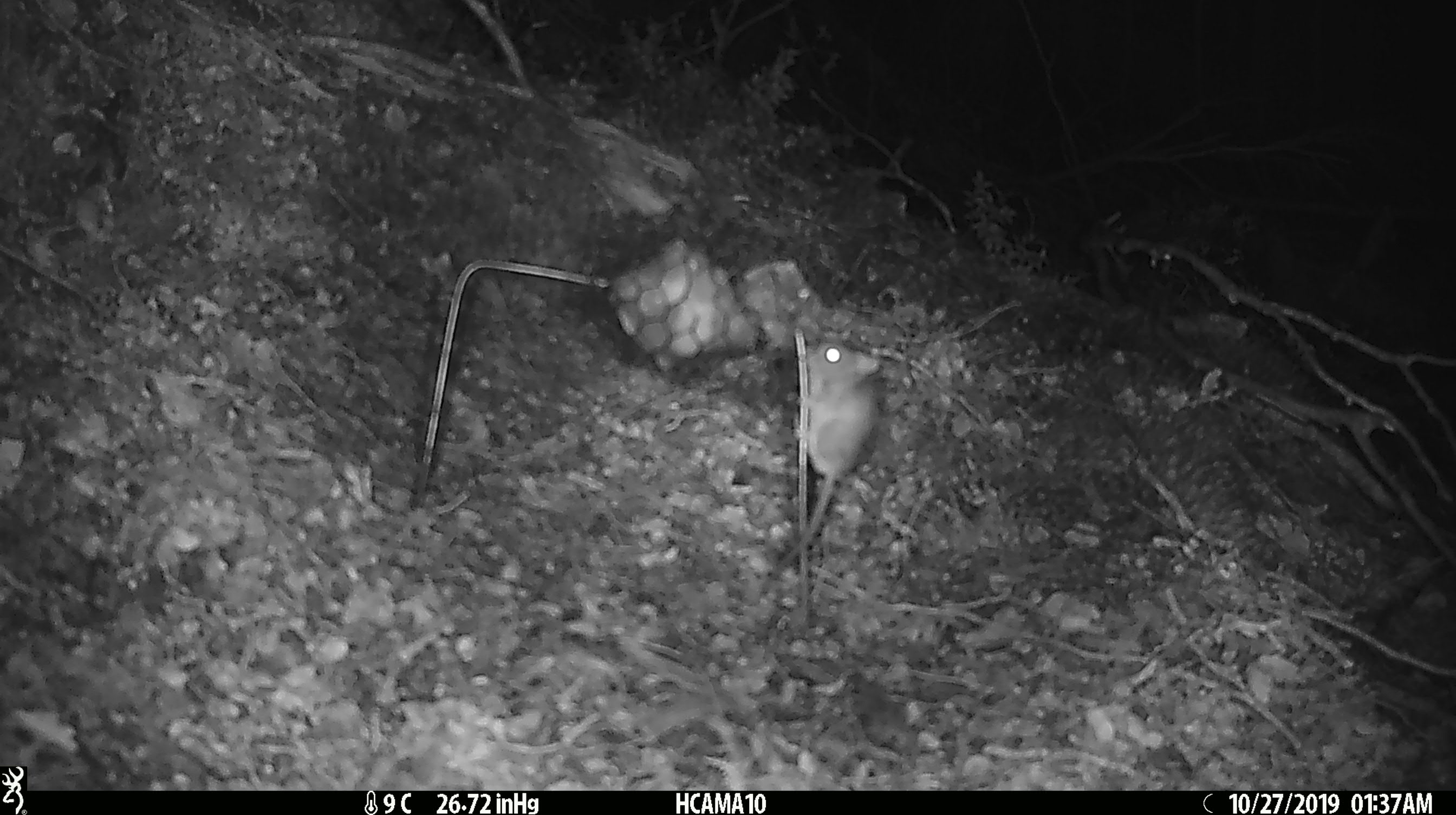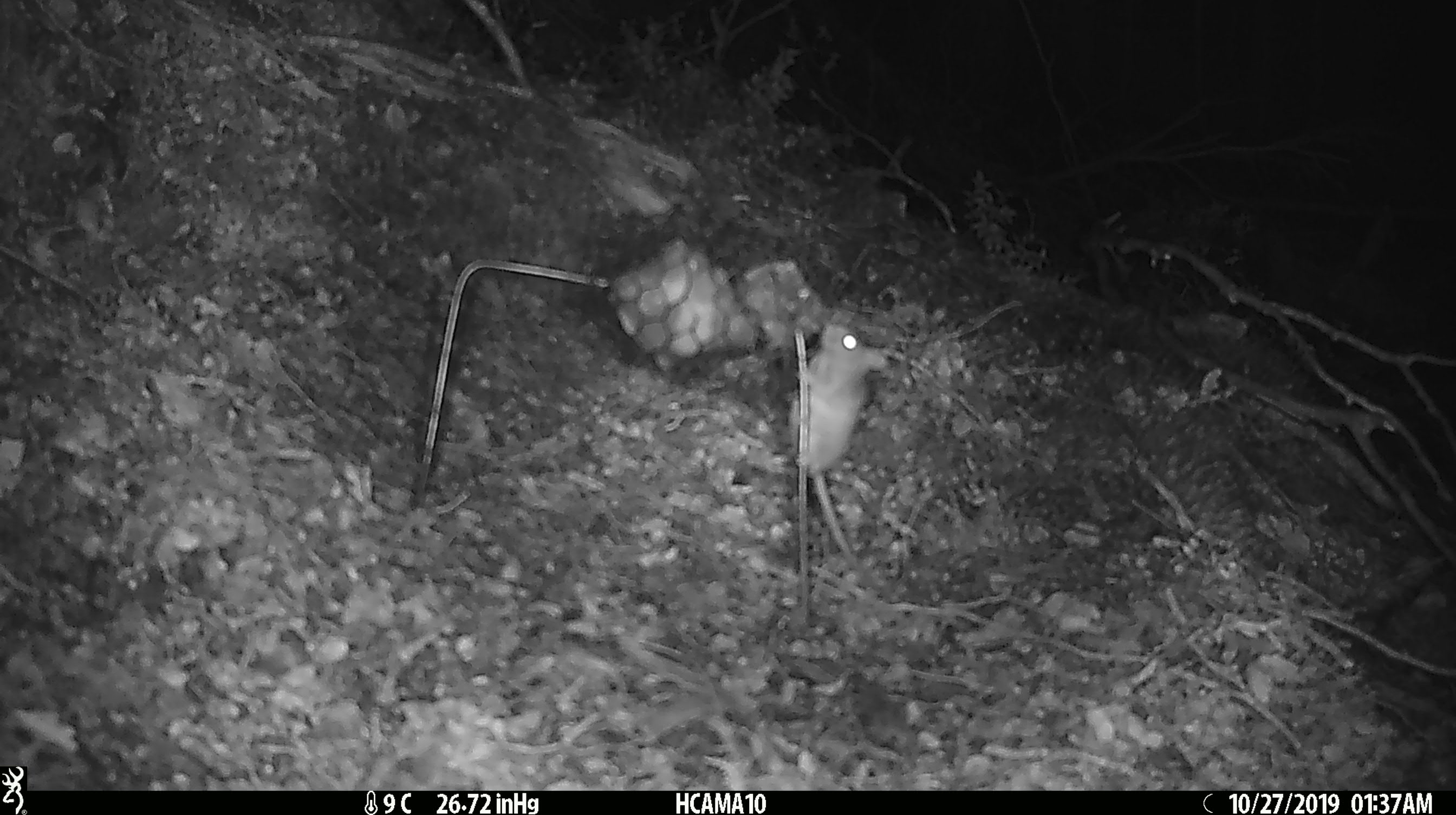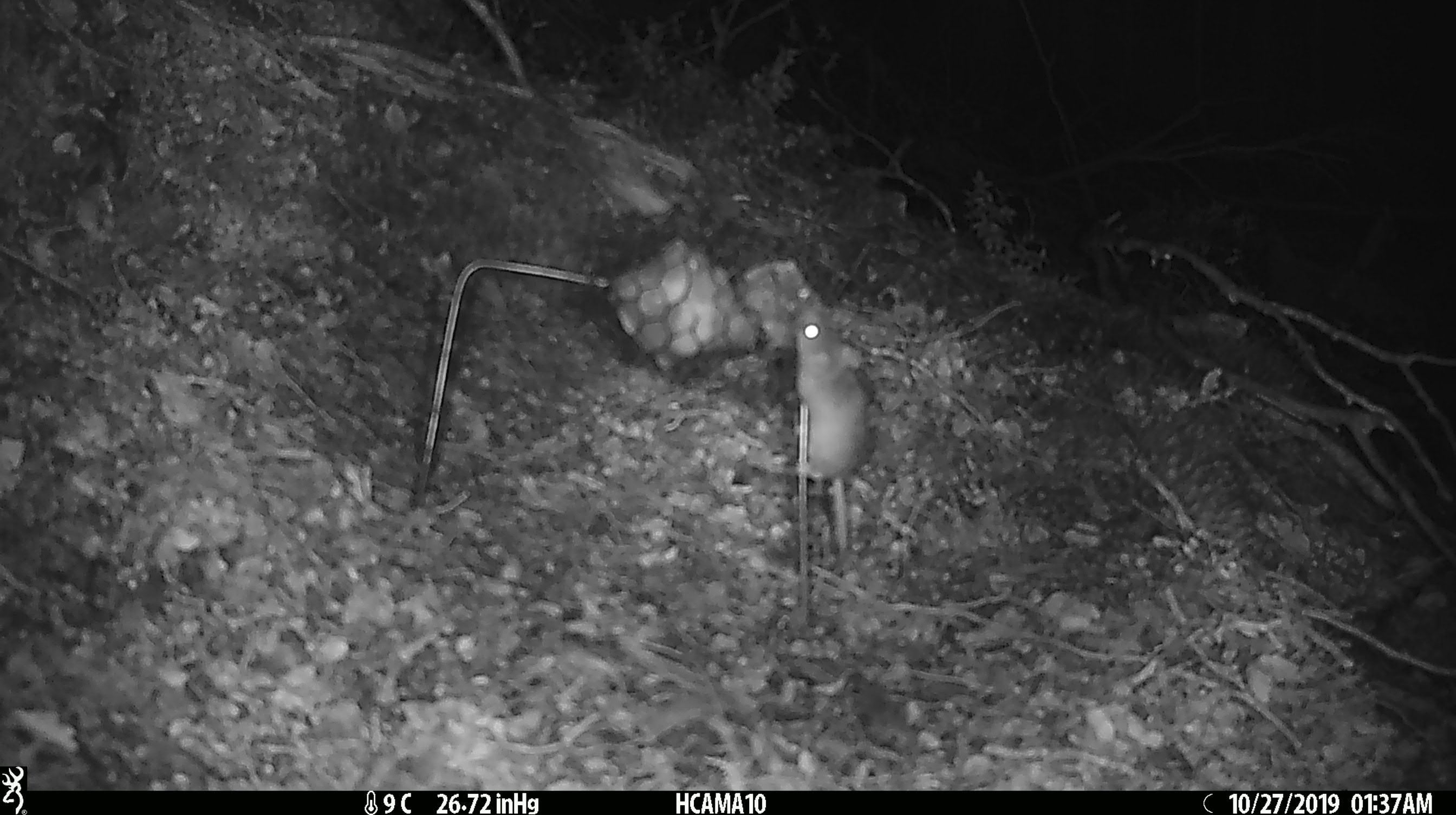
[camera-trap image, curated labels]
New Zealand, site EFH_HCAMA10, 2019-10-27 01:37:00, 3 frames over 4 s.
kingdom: Animalia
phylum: Chordata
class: Mammalia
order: Rodentia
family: Muridae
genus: Mus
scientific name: Mus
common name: mouse